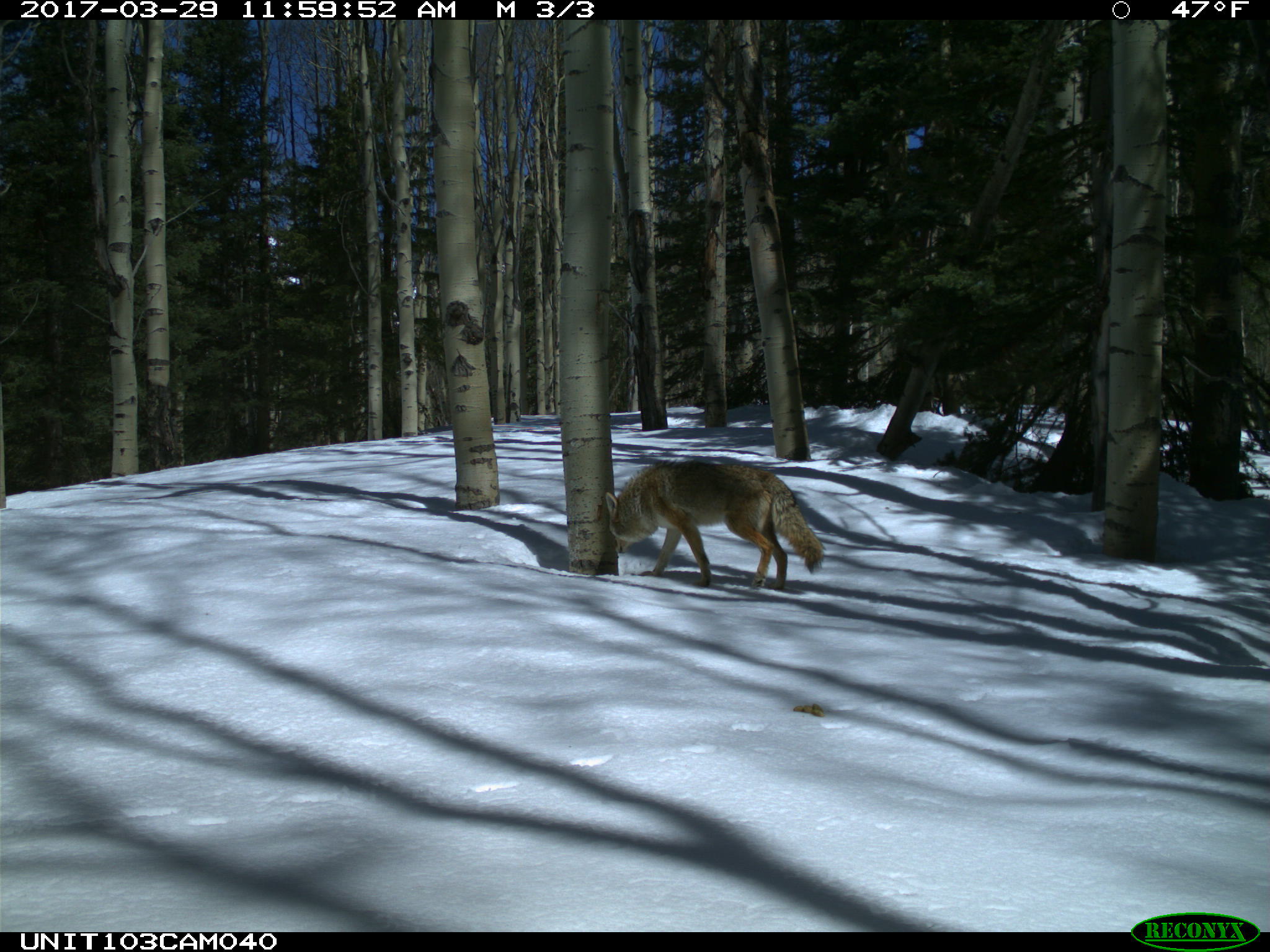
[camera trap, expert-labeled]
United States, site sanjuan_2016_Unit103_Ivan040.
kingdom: Animalia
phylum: Chordata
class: Mammalia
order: Carnivora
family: Canidae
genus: Canis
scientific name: Canis latrans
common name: coyote